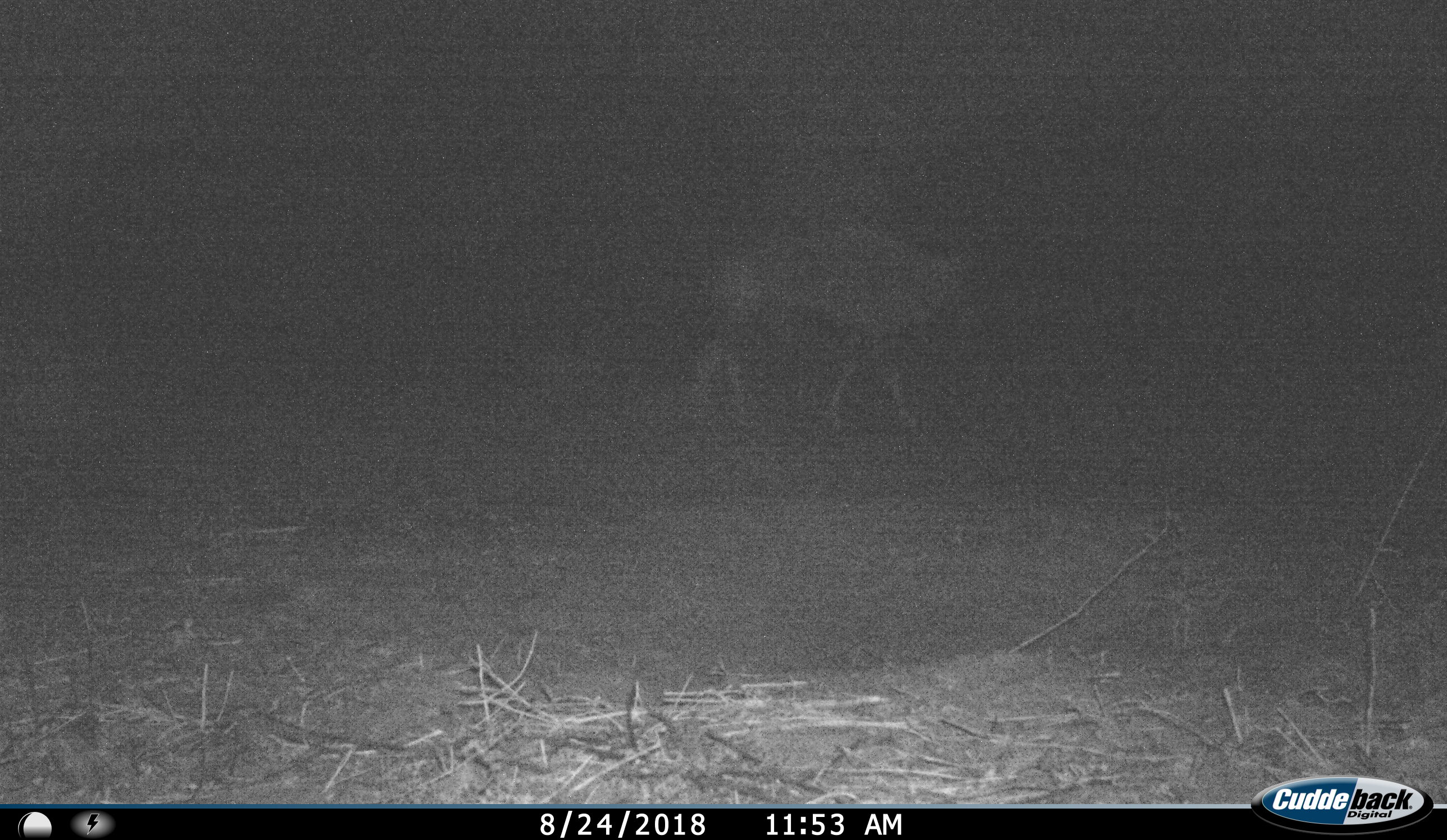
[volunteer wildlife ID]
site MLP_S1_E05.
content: unidentified animal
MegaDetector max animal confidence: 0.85